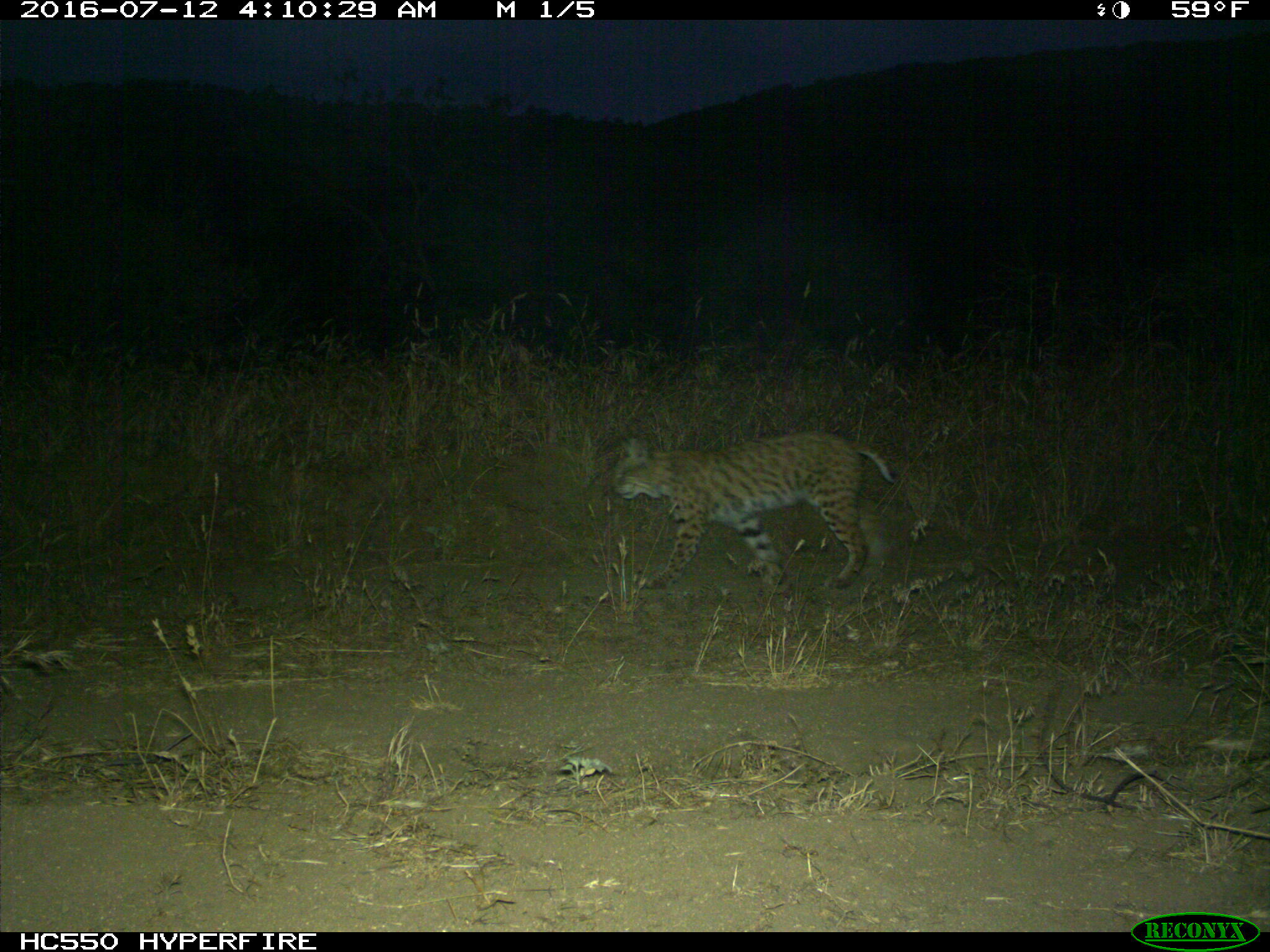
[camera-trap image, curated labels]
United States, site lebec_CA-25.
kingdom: Animalia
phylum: Chordata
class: Mammalia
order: Carnivora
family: Felidae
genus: Lynx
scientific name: Lynx rufus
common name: bobcat